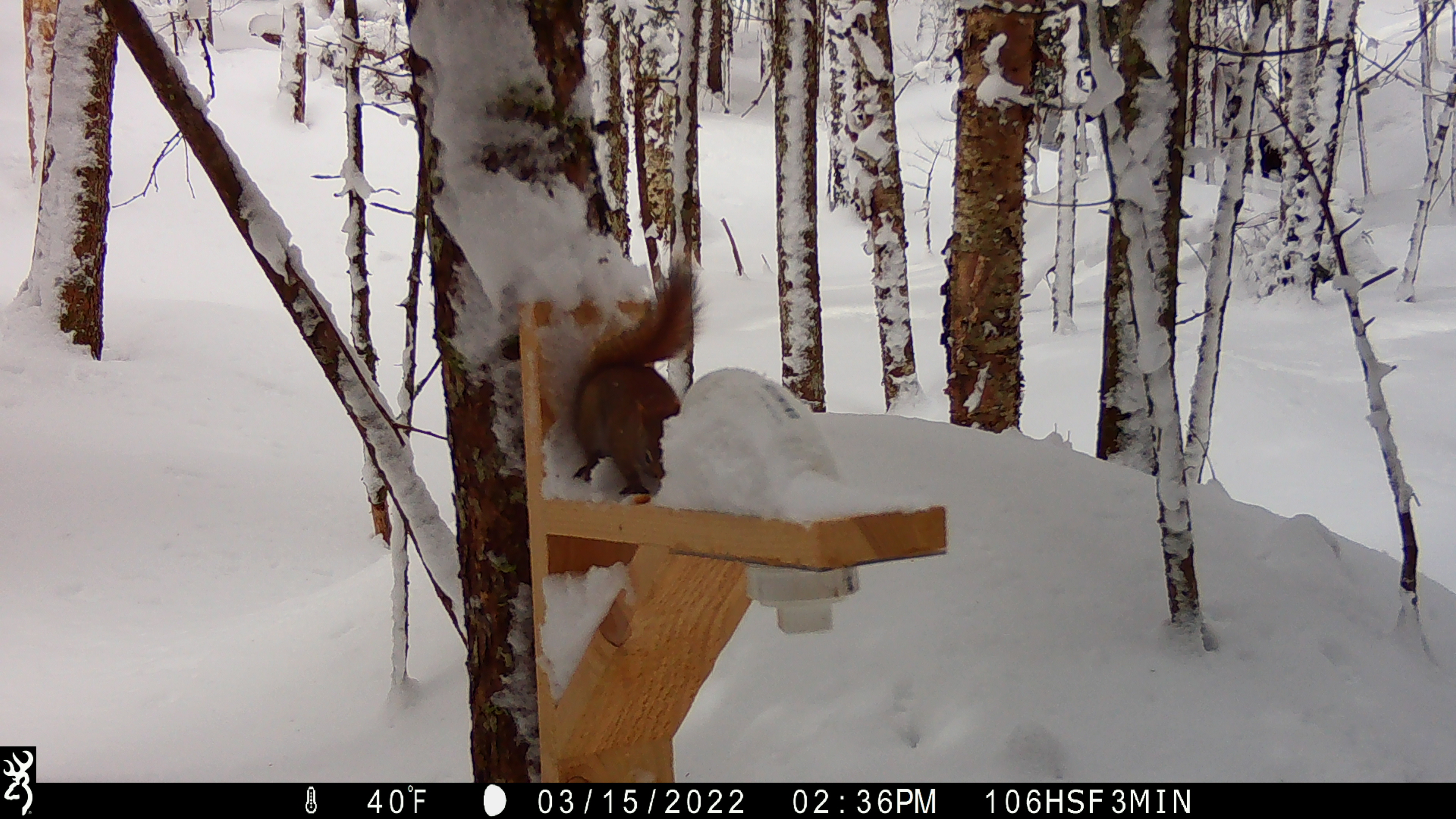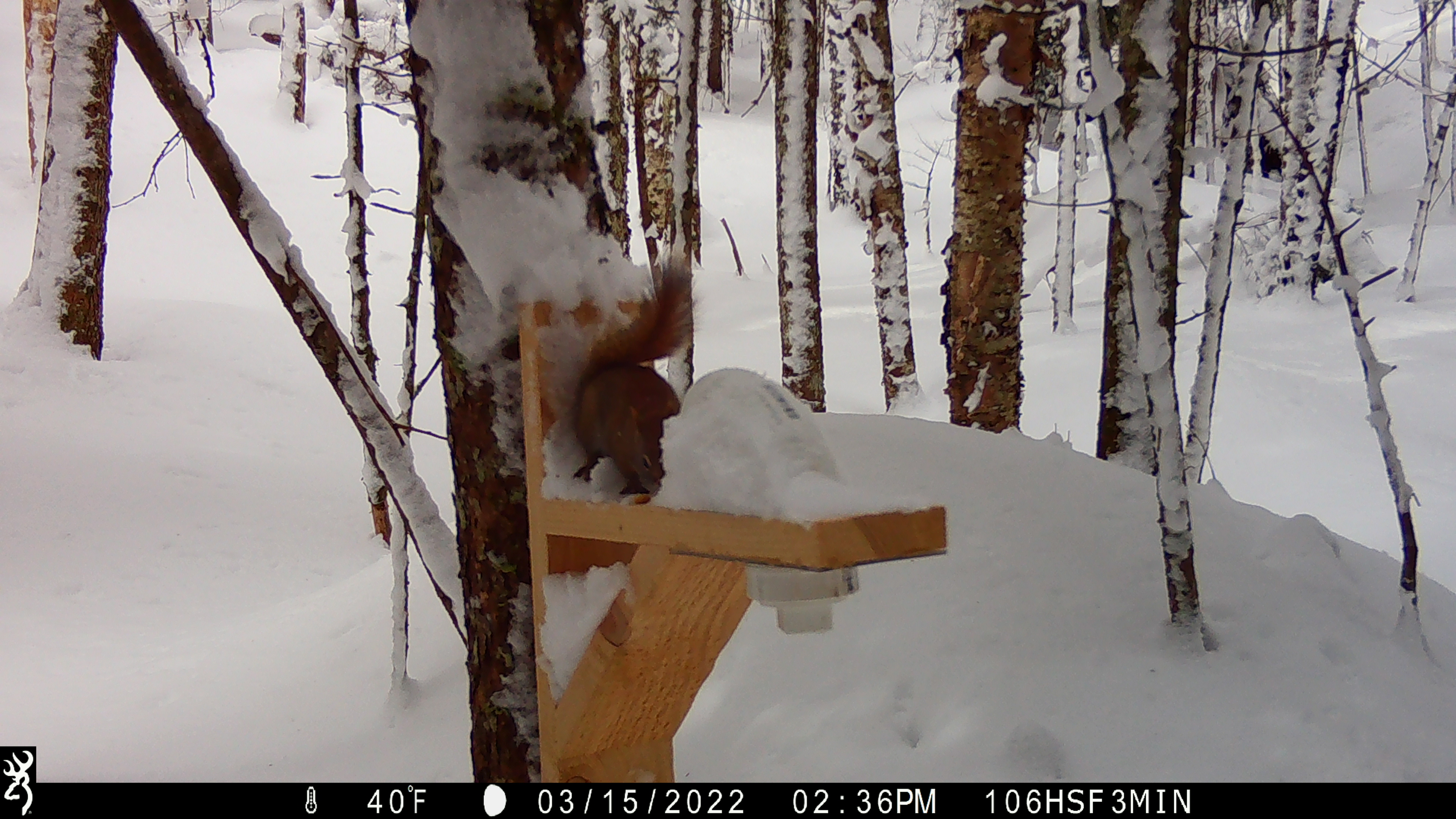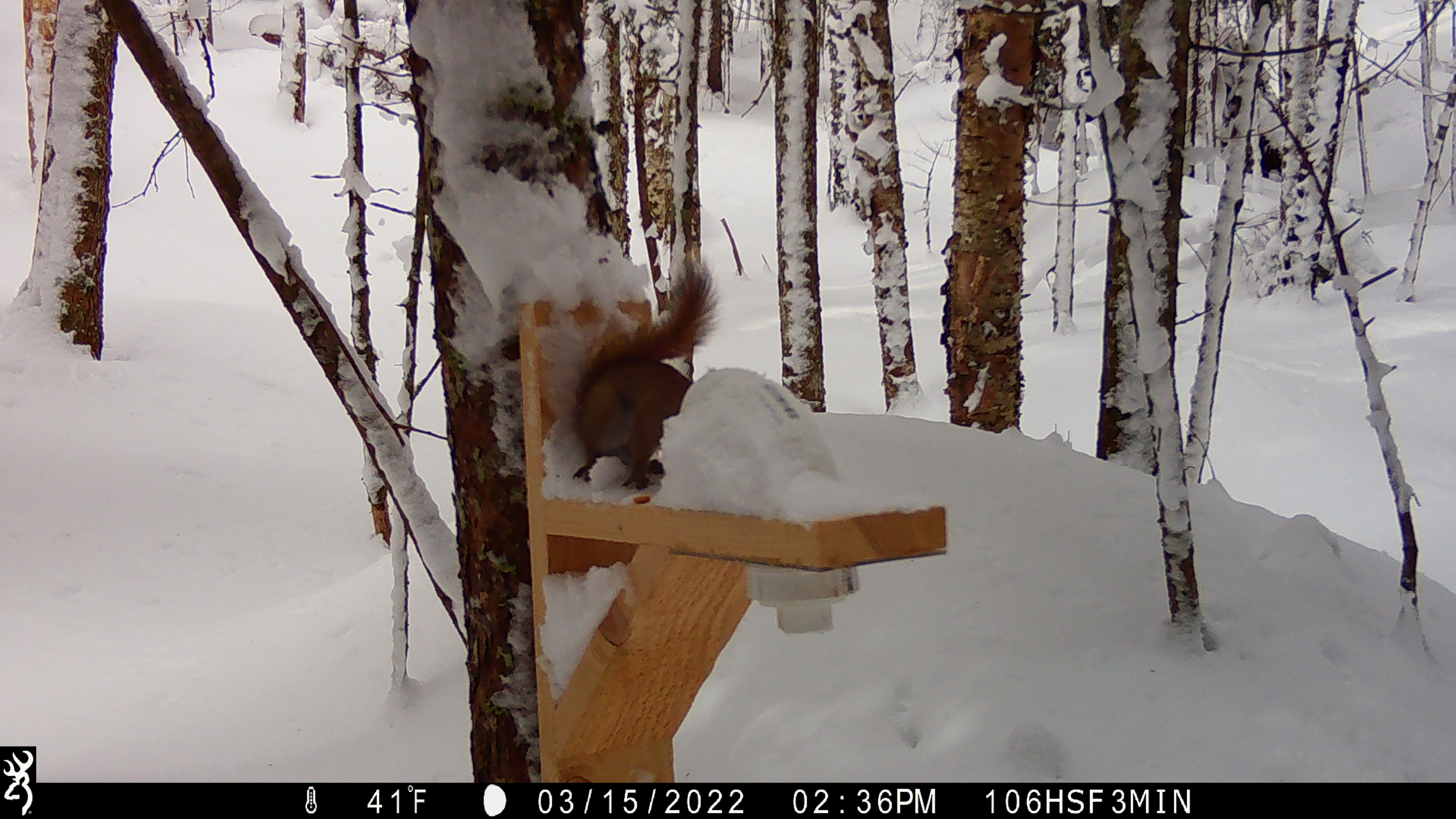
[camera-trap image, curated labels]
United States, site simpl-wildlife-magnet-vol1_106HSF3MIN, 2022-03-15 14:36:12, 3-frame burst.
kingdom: Animalia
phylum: Chordata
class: Mammalia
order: Rodentia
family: Sciuridae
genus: Tamiasciurus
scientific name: Tamiasciurus hudsonicus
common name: red squirrel